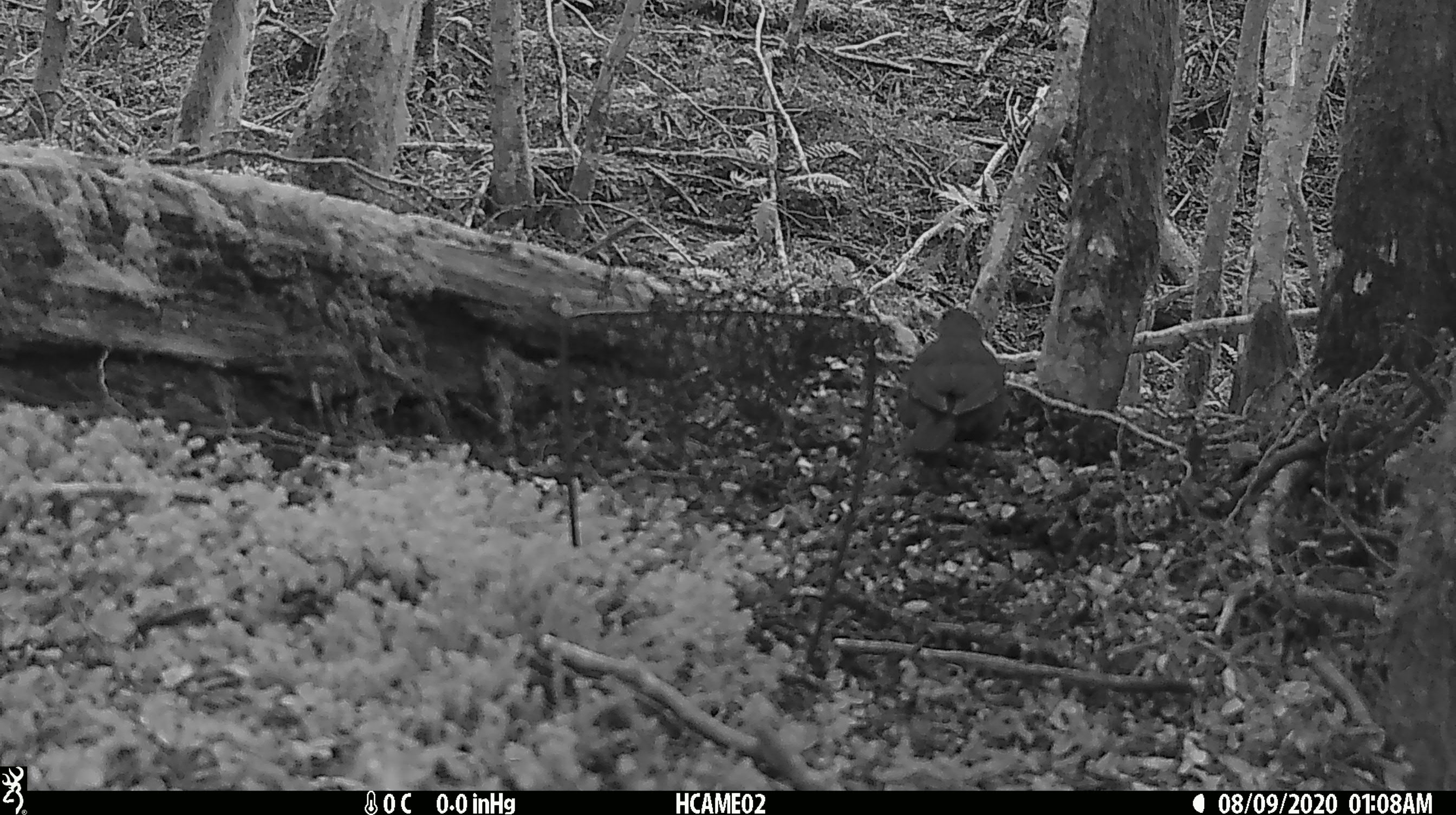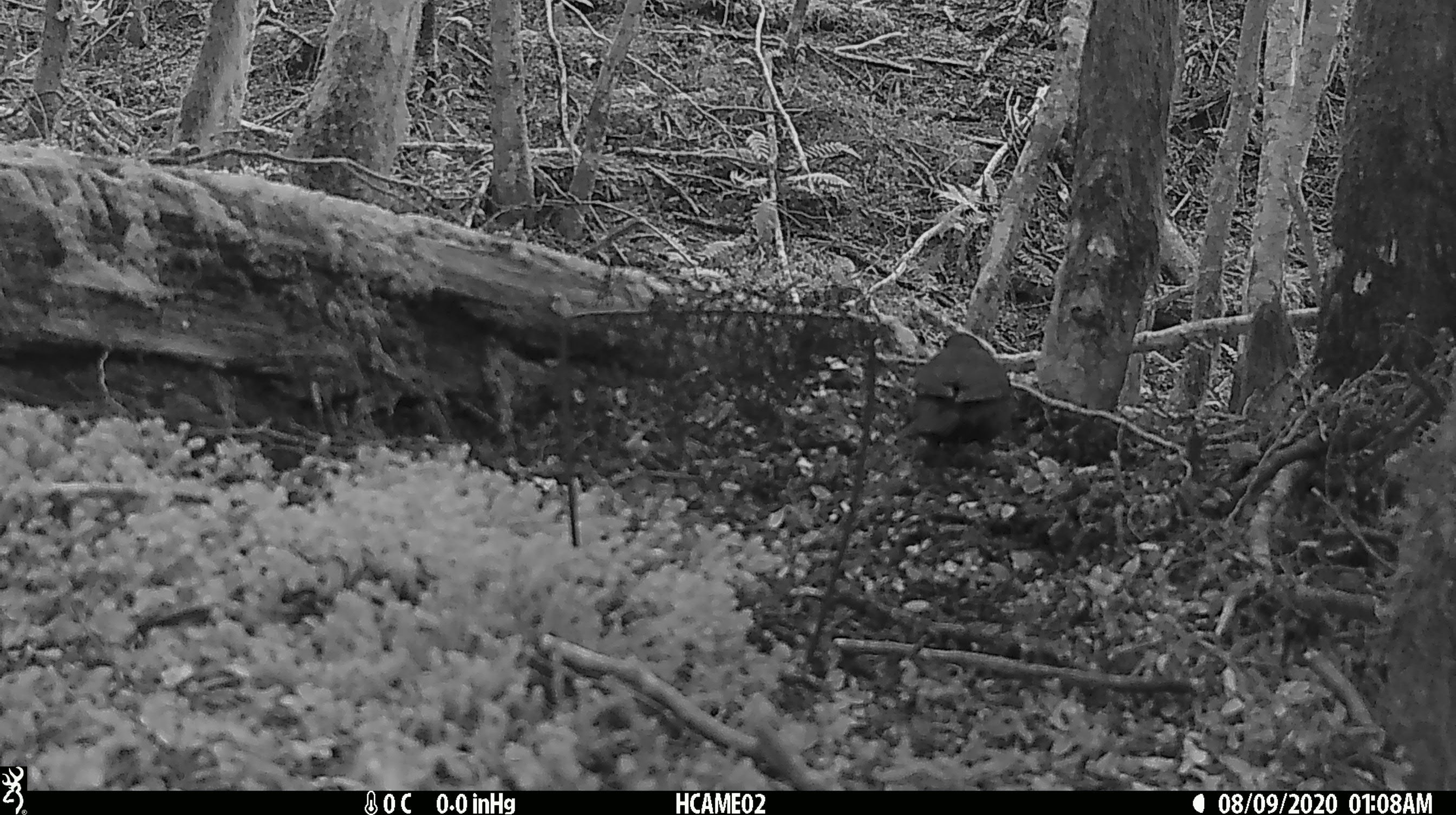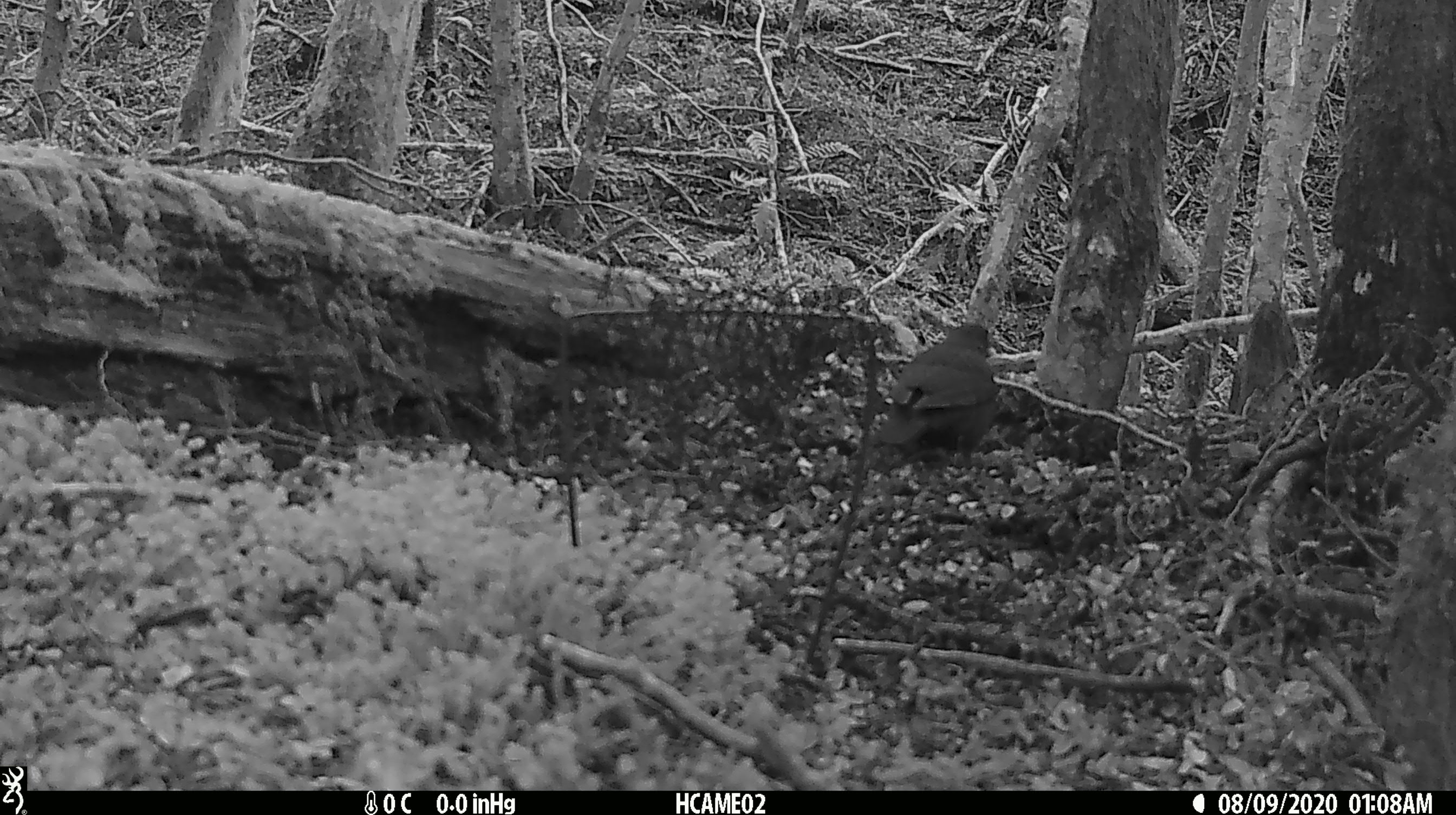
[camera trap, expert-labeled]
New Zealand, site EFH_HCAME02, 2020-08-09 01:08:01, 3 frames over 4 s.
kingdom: Animalia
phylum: Chordata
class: Aves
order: Passeriformes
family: Turdidae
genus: Turdus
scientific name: Turdus merula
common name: eurasian blackbird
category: blackbird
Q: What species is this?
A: Blackbird (eurasian blackbird) (Turdus merula).